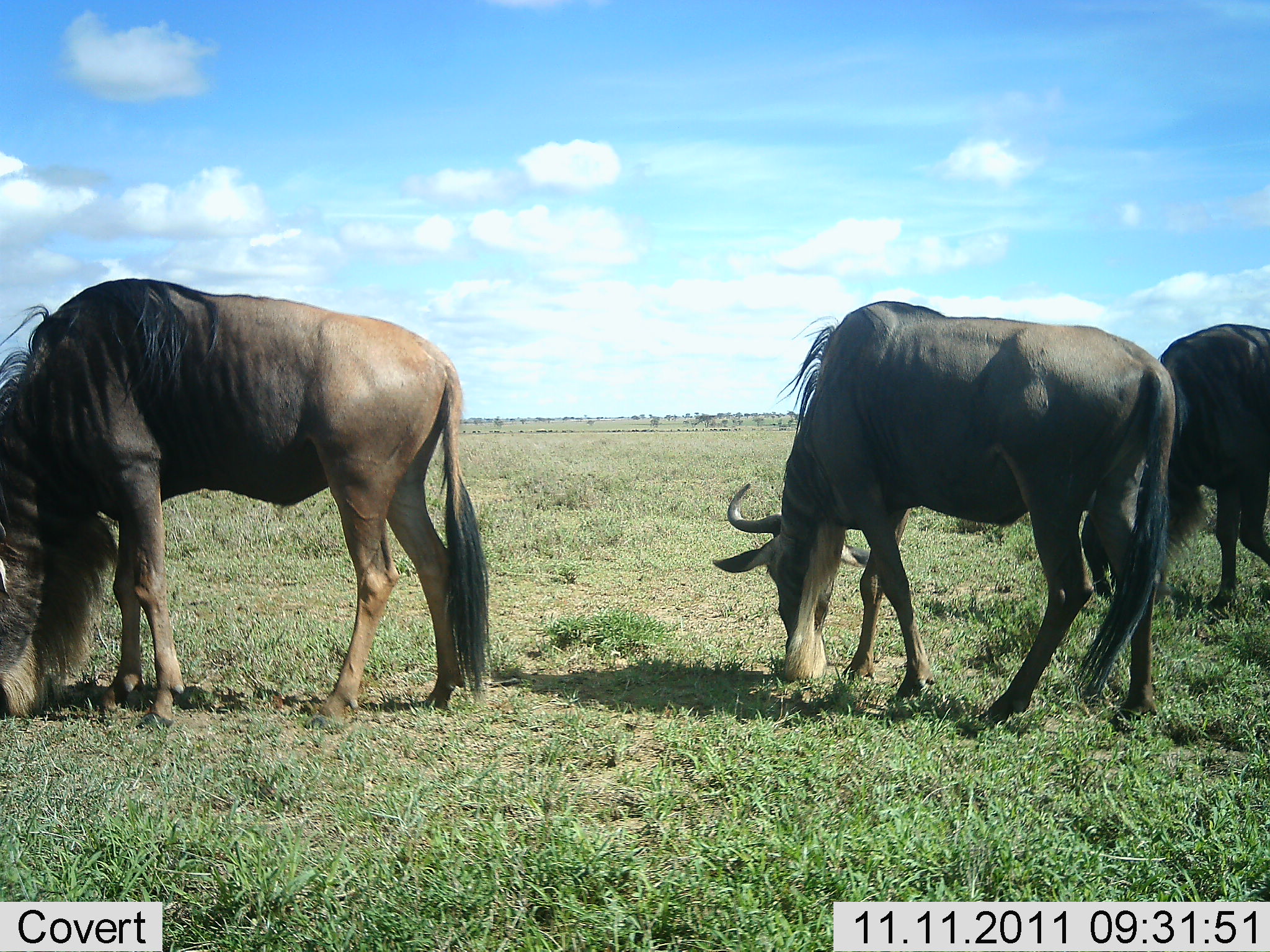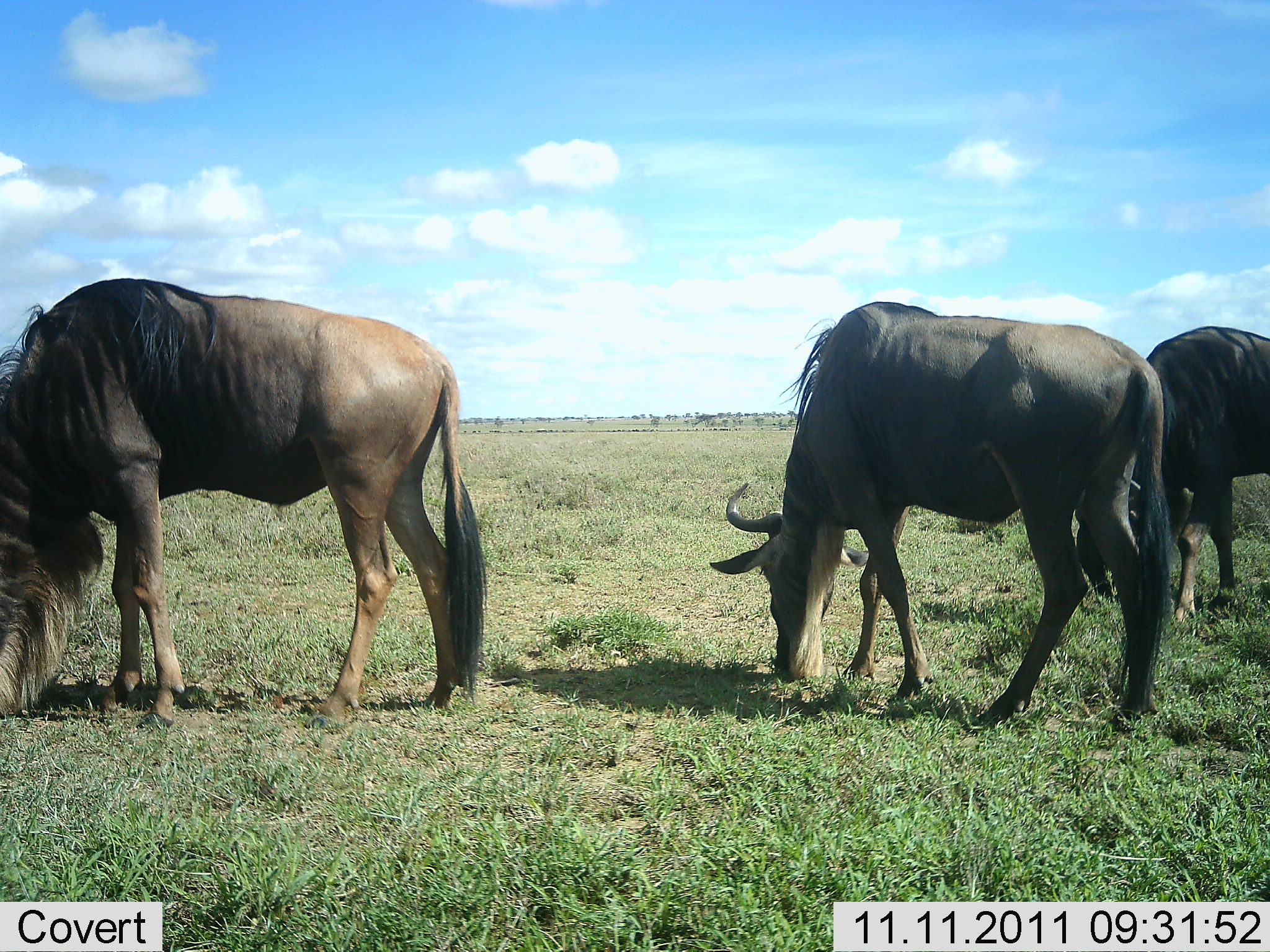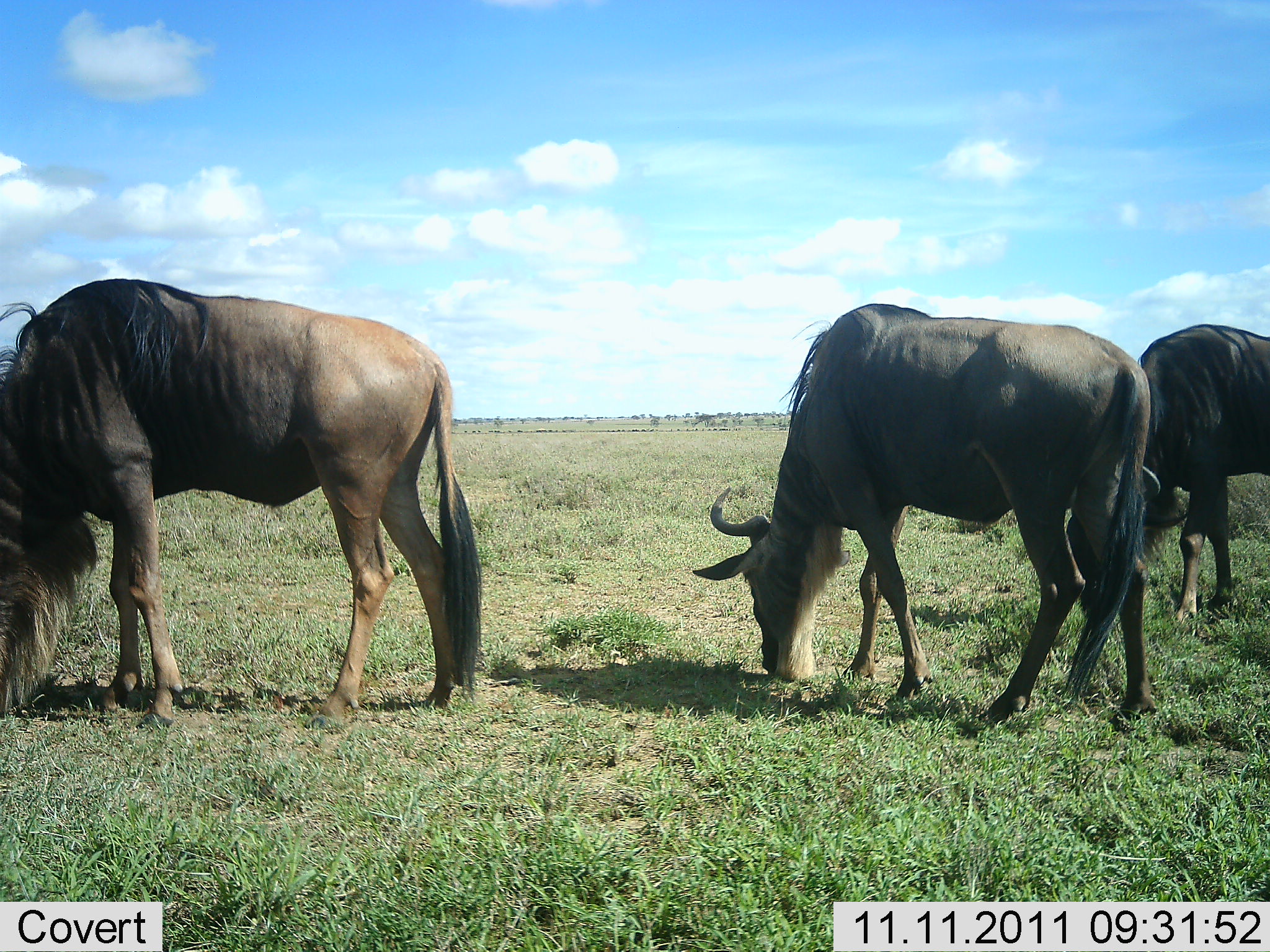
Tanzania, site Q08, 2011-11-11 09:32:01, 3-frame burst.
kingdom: Animalia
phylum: Chordata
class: Mammalia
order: Artiodactyla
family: Bovidae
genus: Connochaetes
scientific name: Connochaetes taurinus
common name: blue wildebeest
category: wildebeest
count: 3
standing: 33%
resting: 0%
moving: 8%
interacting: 0%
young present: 0%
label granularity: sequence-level